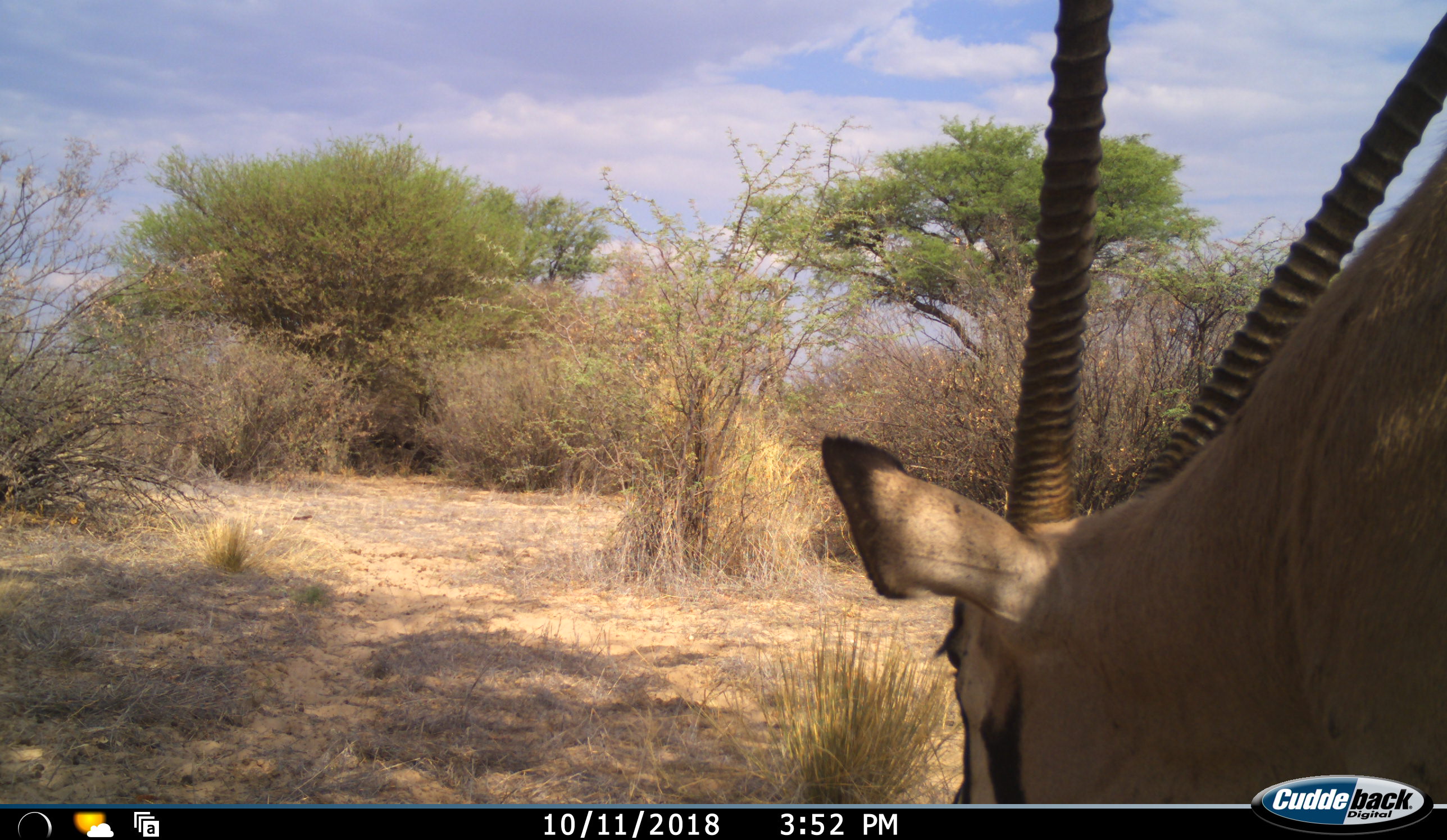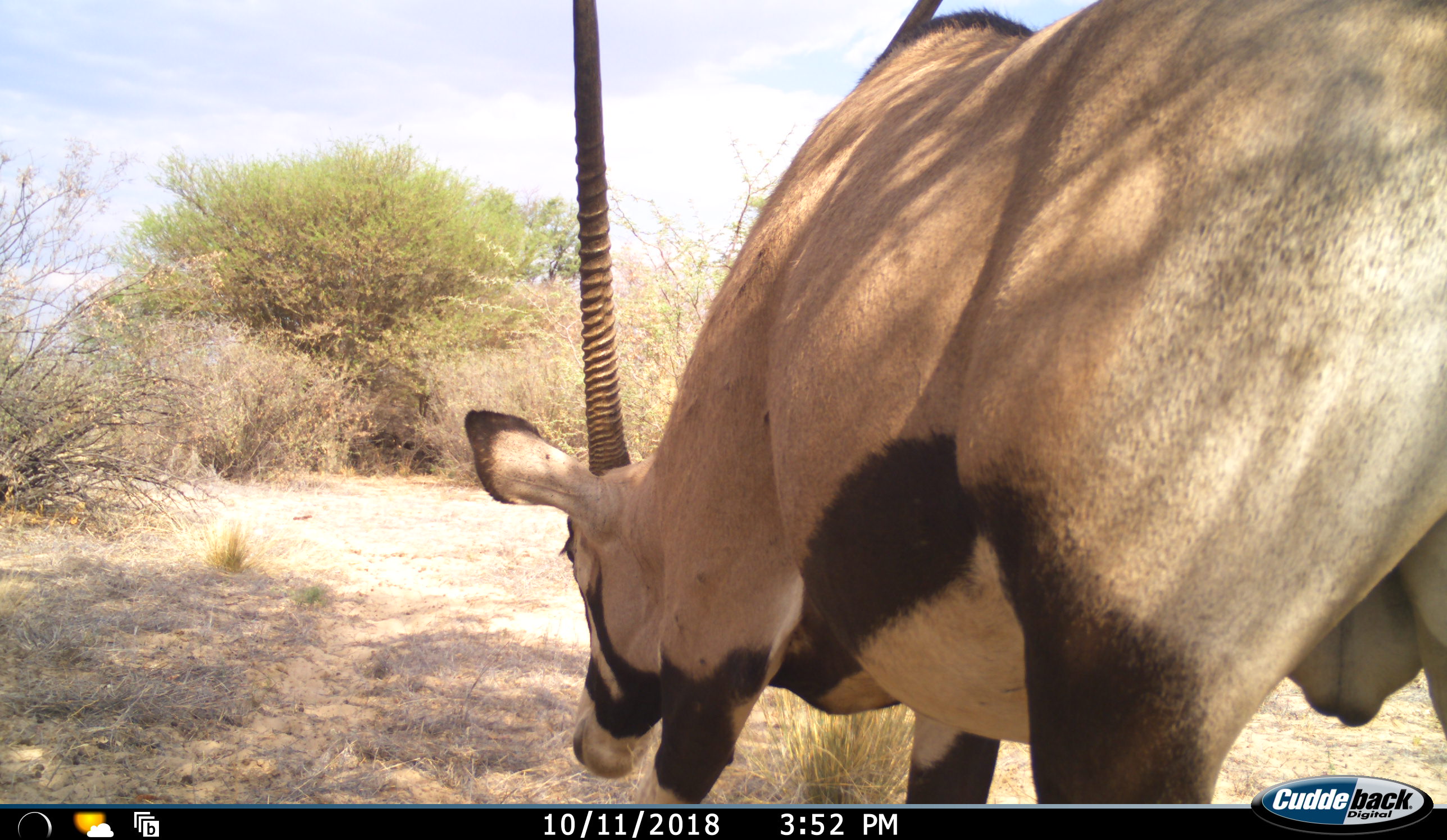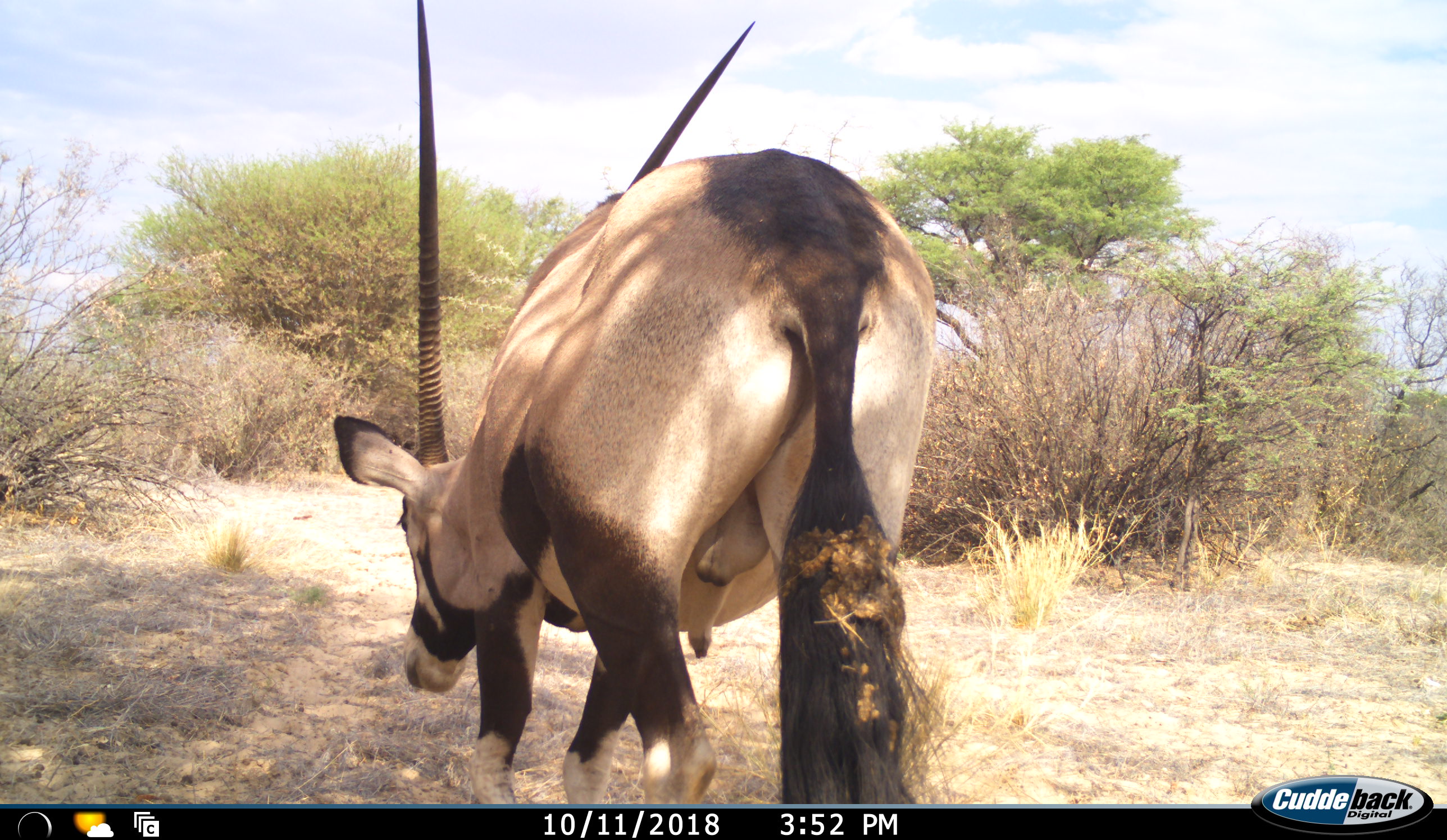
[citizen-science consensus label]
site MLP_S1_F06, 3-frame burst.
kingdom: Animalia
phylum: Chordata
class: Mammalia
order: Artiodactyla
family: Bovidae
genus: Oryx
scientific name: Oryx gazella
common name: gemsbok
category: oryx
Oryx (gemsbok) (Oryx gazella), count 1. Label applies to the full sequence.